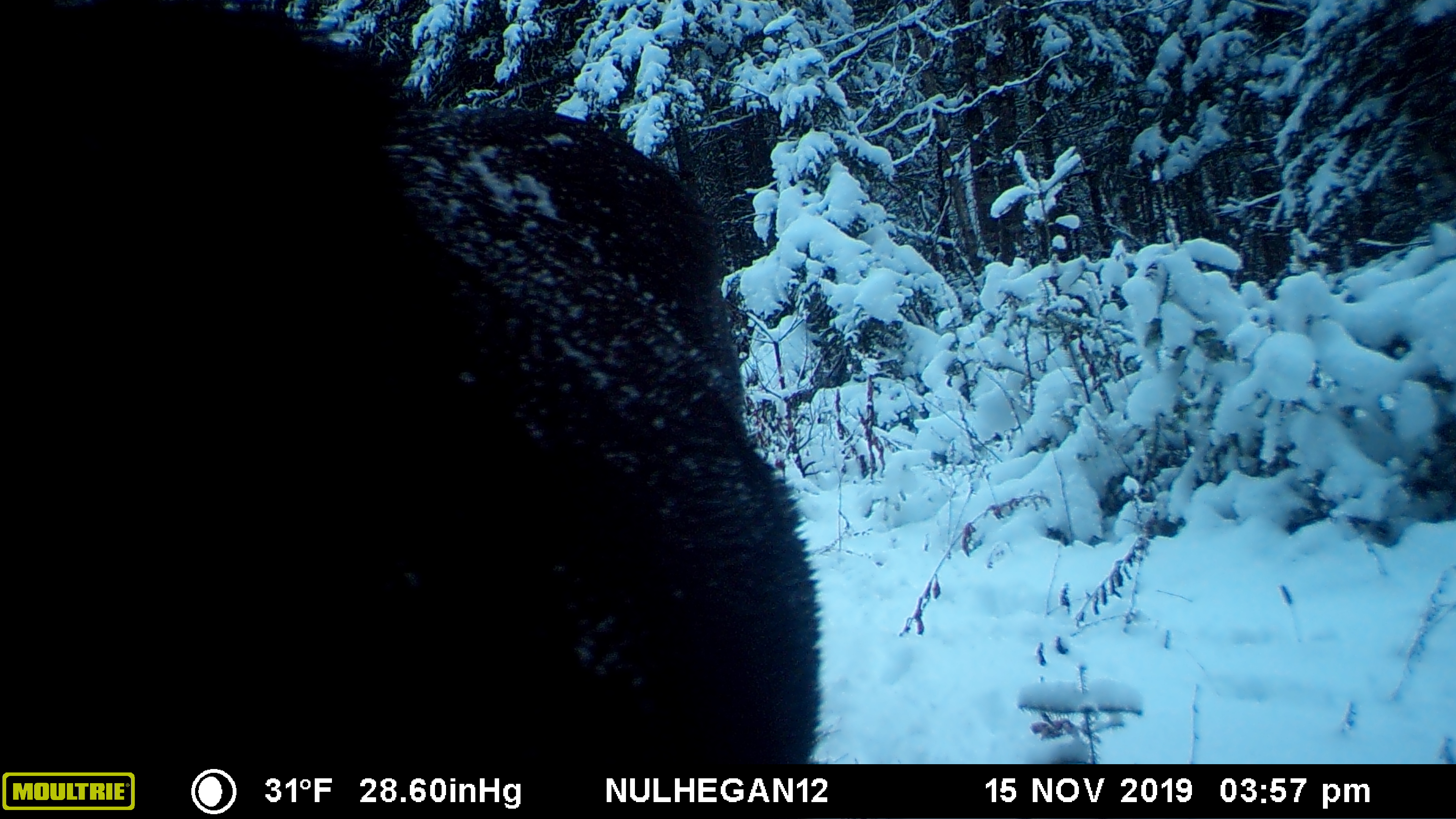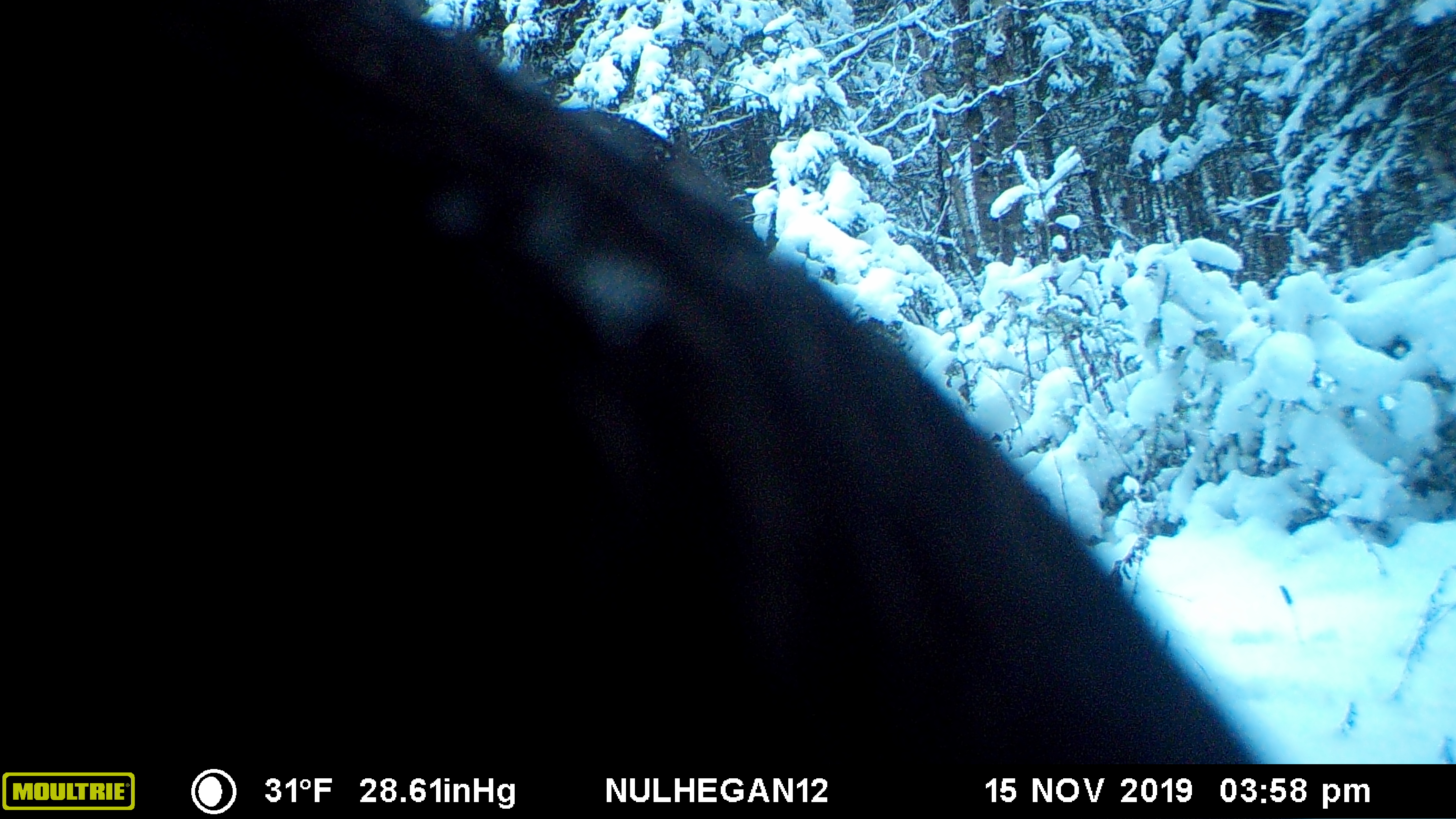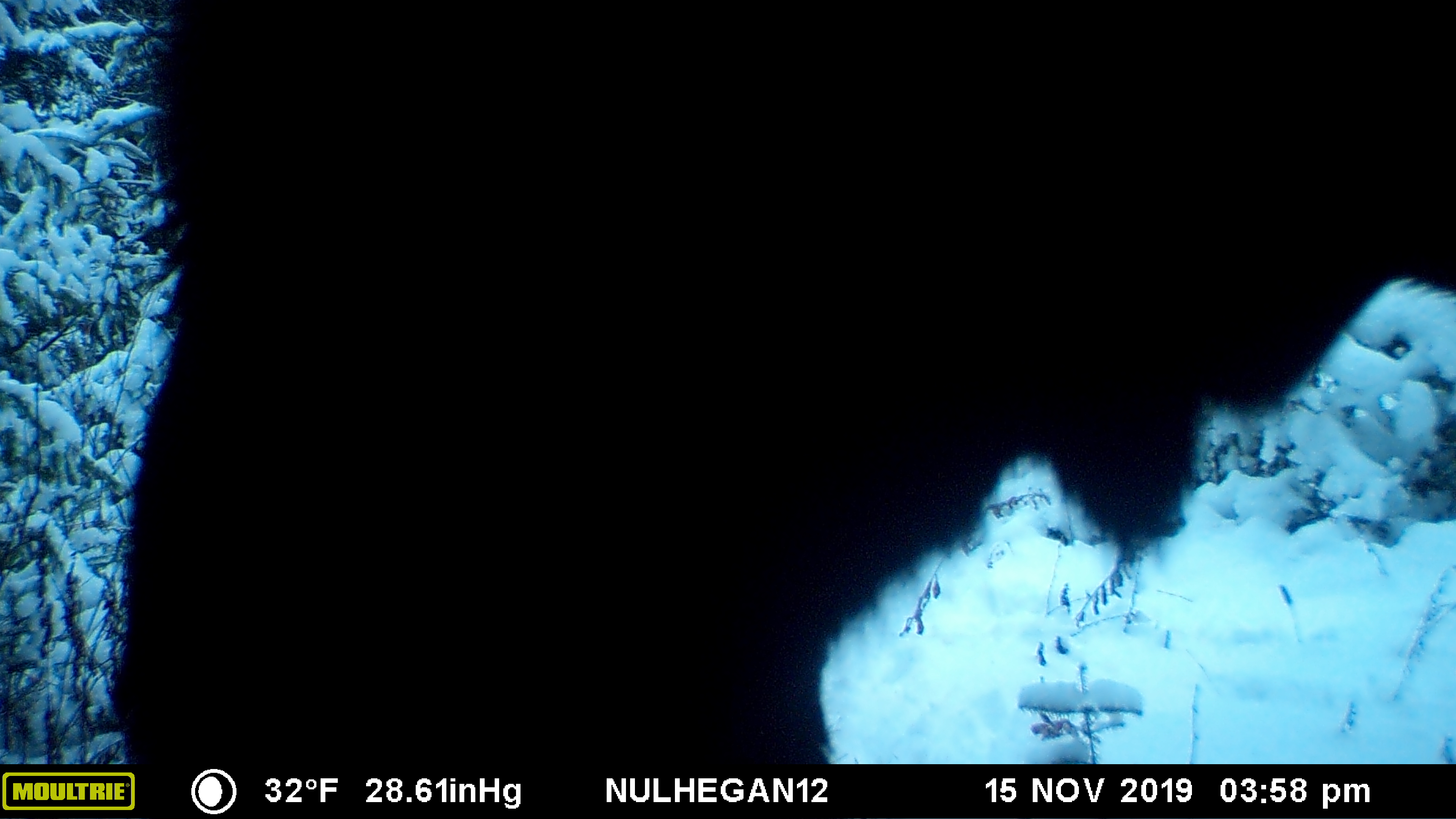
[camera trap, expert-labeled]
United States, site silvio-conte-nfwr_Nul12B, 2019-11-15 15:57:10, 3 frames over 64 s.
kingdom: Animalia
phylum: Chordata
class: Mammalia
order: Artiodactyla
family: Cervidae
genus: Alces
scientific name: Alces alces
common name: moose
Moose (Alces alces).